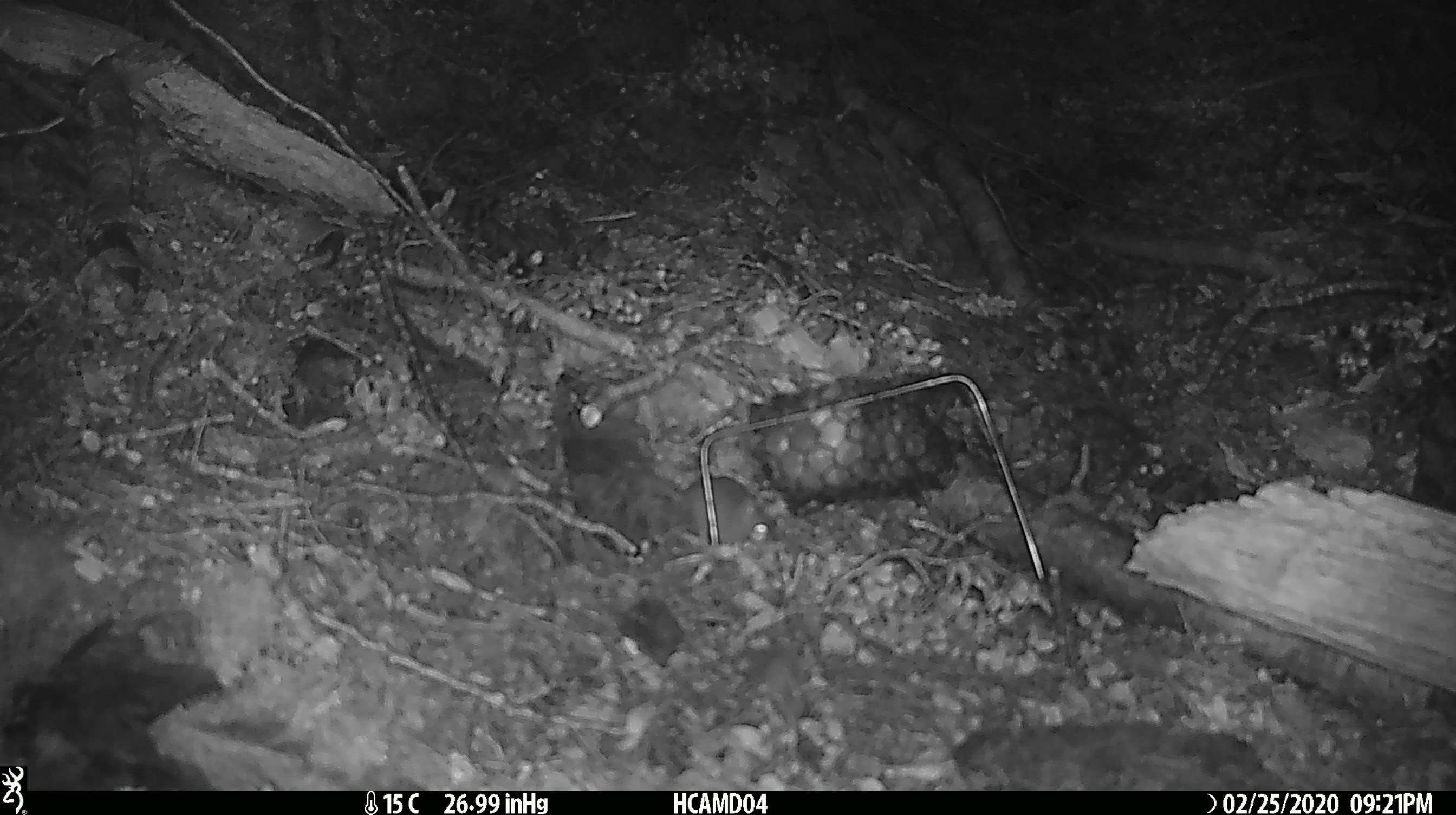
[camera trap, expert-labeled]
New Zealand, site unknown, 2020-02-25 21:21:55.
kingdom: Animalia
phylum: Chordata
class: Mammalia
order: Rodentia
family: Muridae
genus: Mus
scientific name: Mus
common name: mouse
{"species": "mouse (Mus)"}